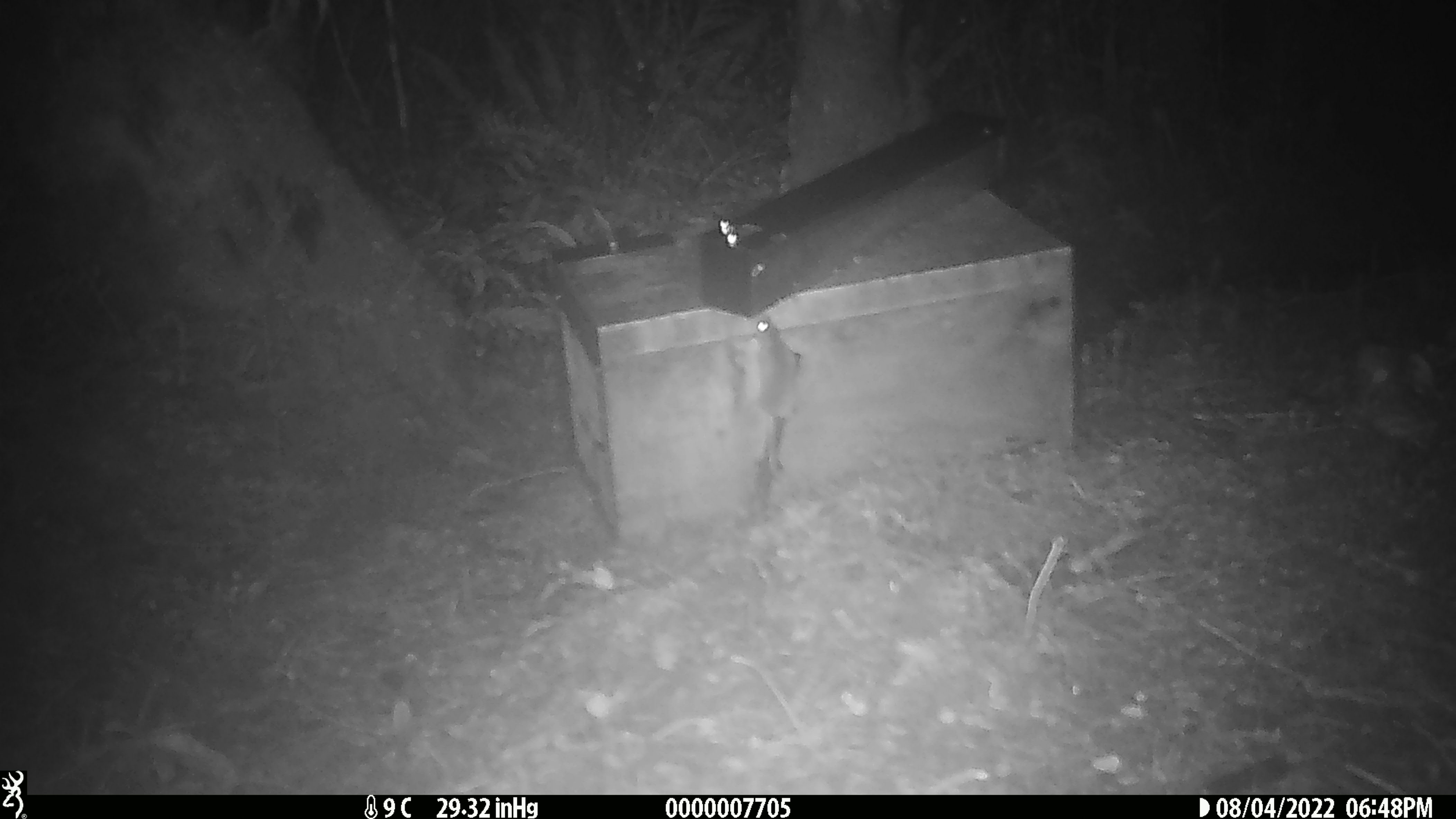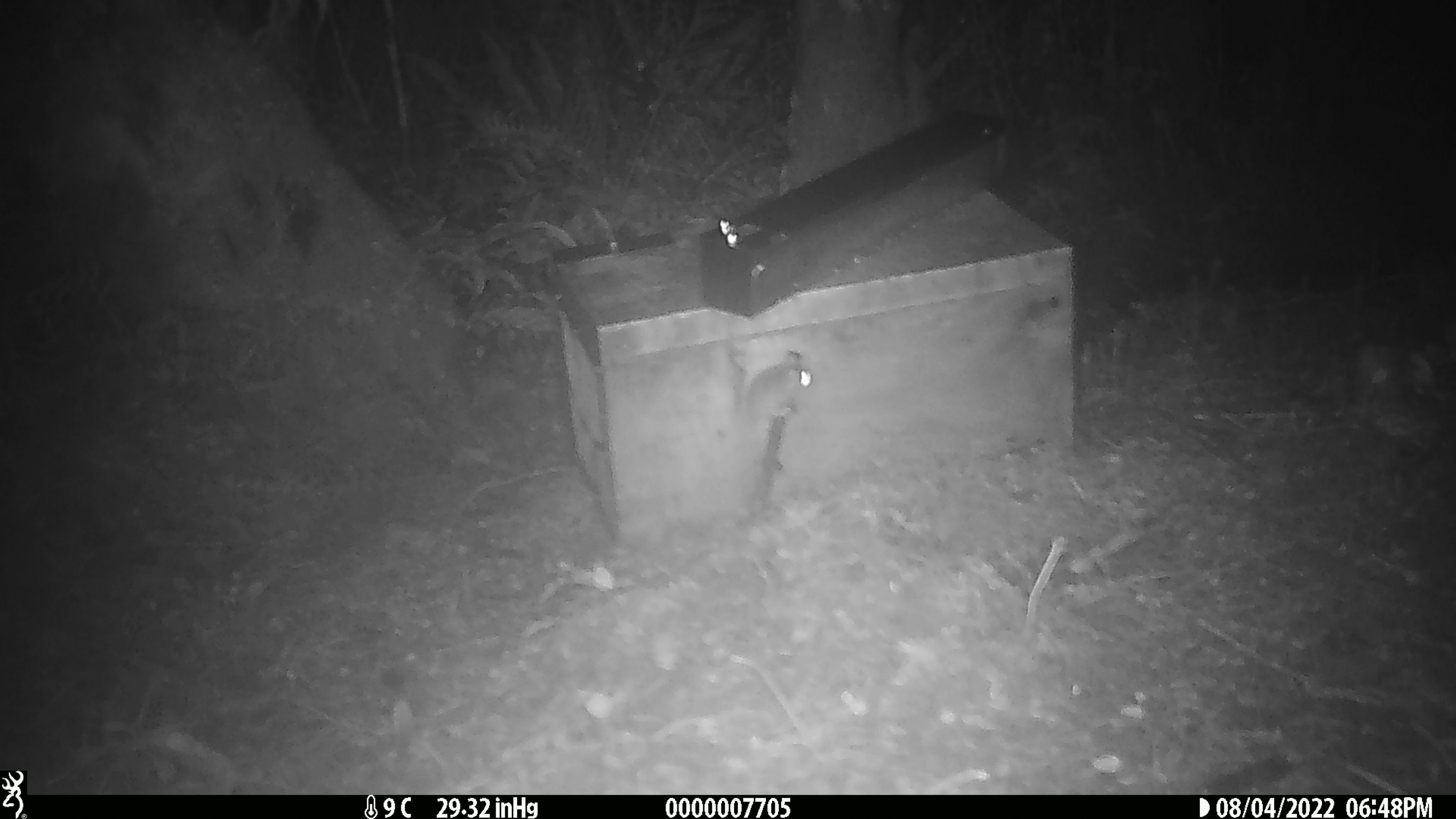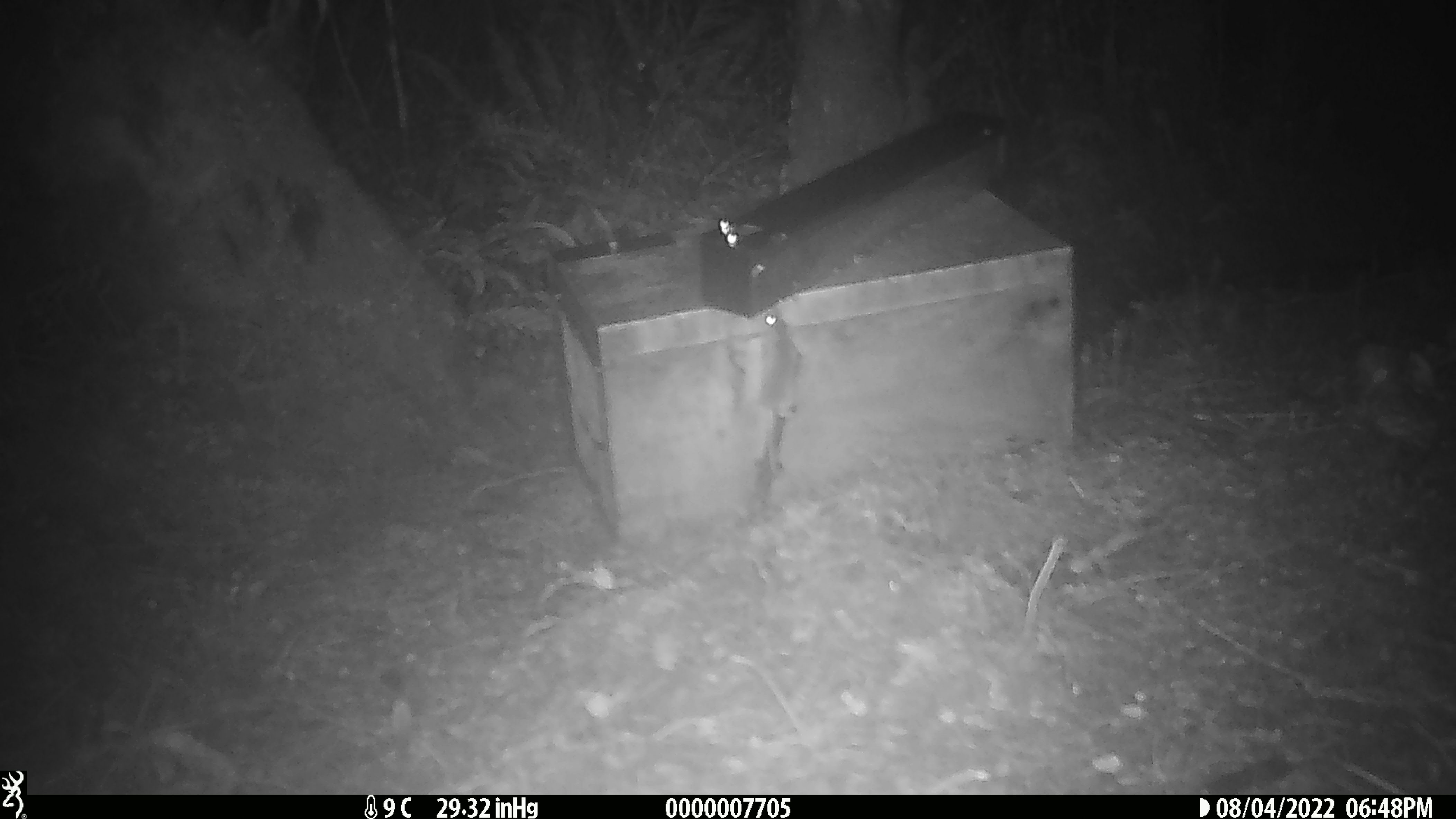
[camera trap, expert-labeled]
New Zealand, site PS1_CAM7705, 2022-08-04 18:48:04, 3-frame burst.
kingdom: Animalia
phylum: Chordata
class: Mammalia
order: Rodentia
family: Muridae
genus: Mus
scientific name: Mus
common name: mouse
Mouse (Mus).